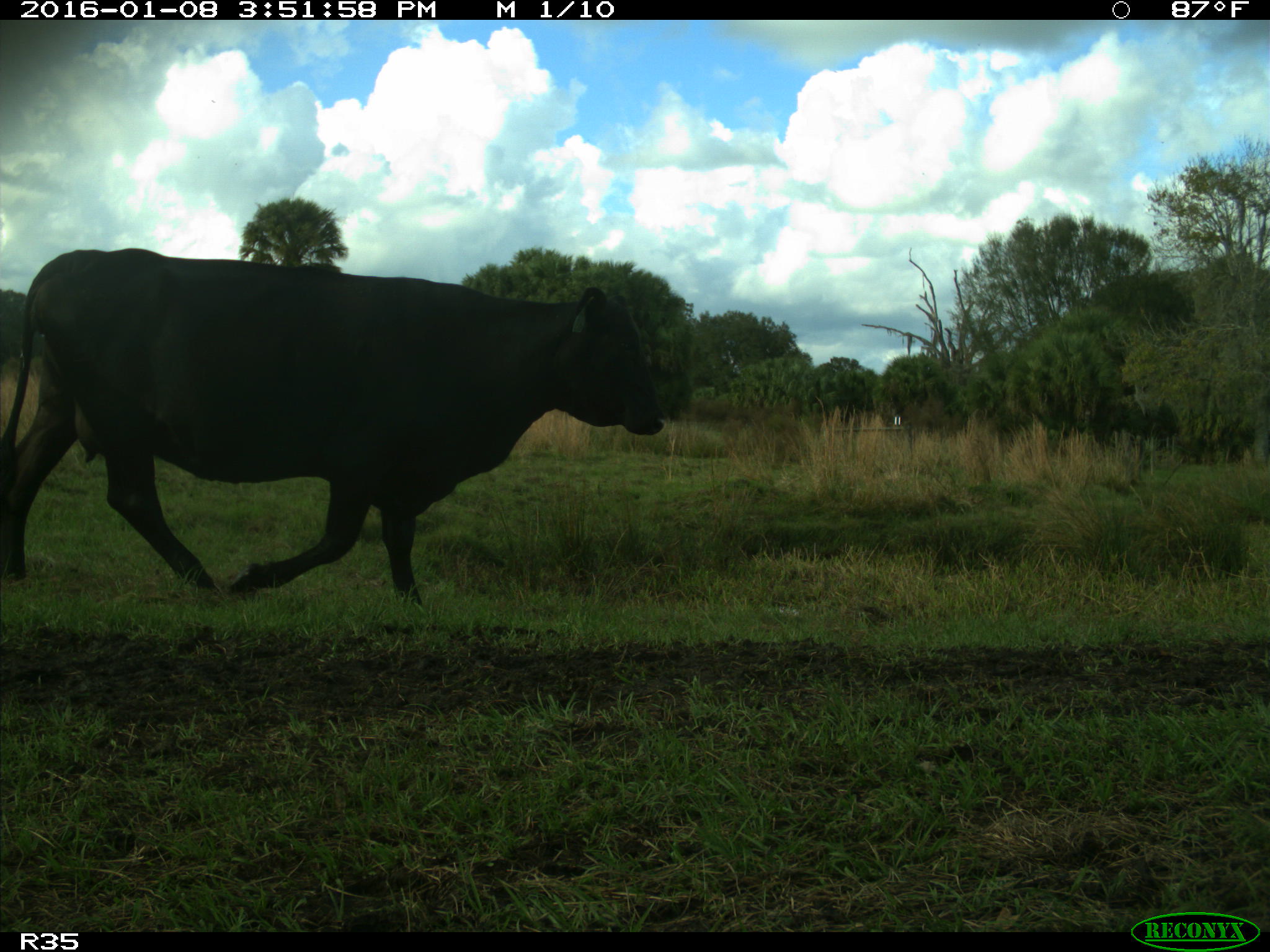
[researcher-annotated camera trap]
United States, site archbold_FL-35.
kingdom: Animalia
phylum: Chordata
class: Mammalia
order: Artiodactyla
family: Bovidae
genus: Bos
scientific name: Bos taurus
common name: domestic cow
Bos taurus (domestic cow).